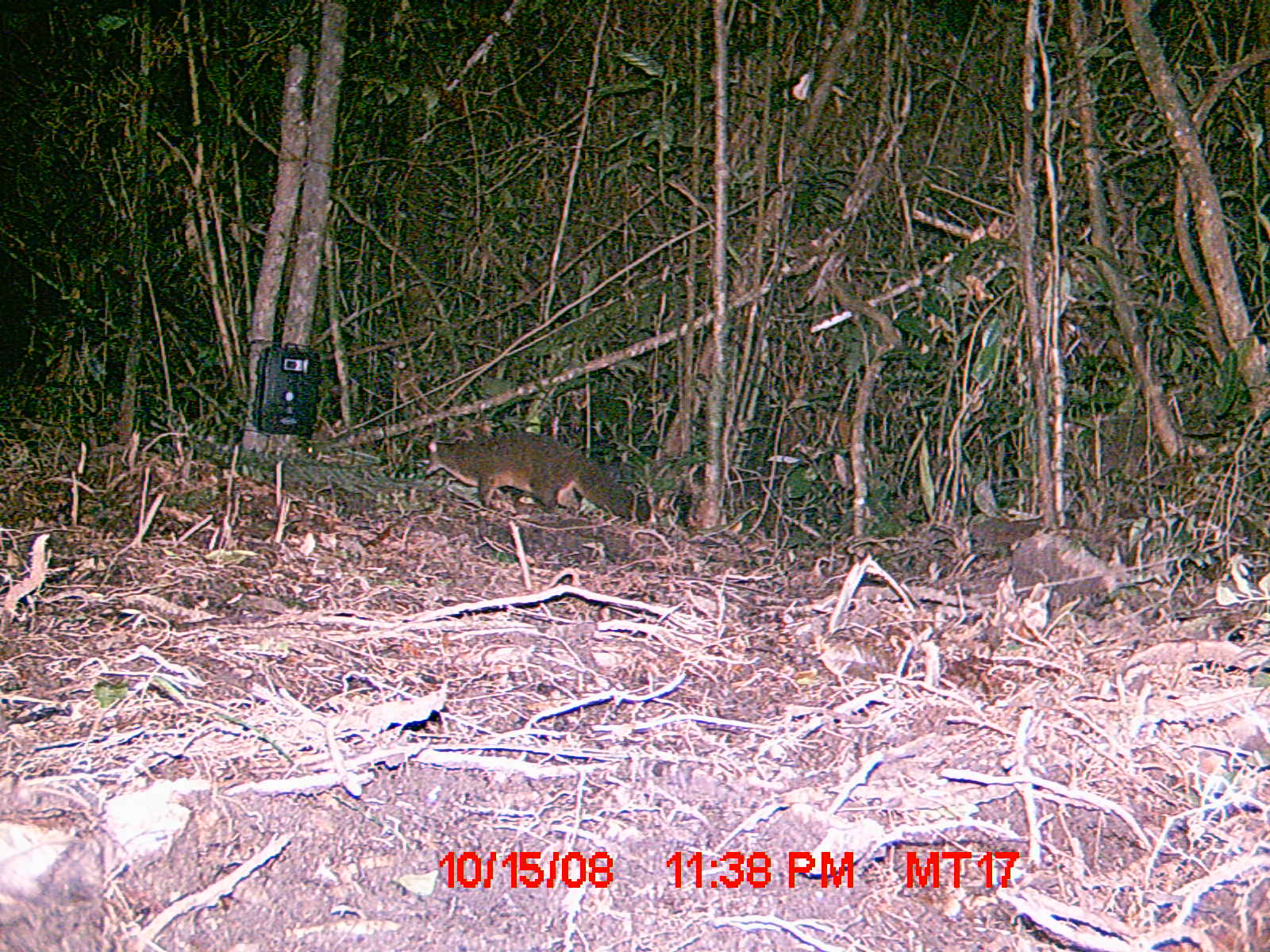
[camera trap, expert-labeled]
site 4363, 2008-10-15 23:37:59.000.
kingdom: Animalia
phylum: Chordata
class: Mammalia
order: Carnivora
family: Eupleridae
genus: Eupleres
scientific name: Eupleres goudotii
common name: falanouc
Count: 1.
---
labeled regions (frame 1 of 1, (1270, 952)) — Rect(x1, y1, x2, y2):
eupleres goudotii: Rect(423, 431, 650, 525)